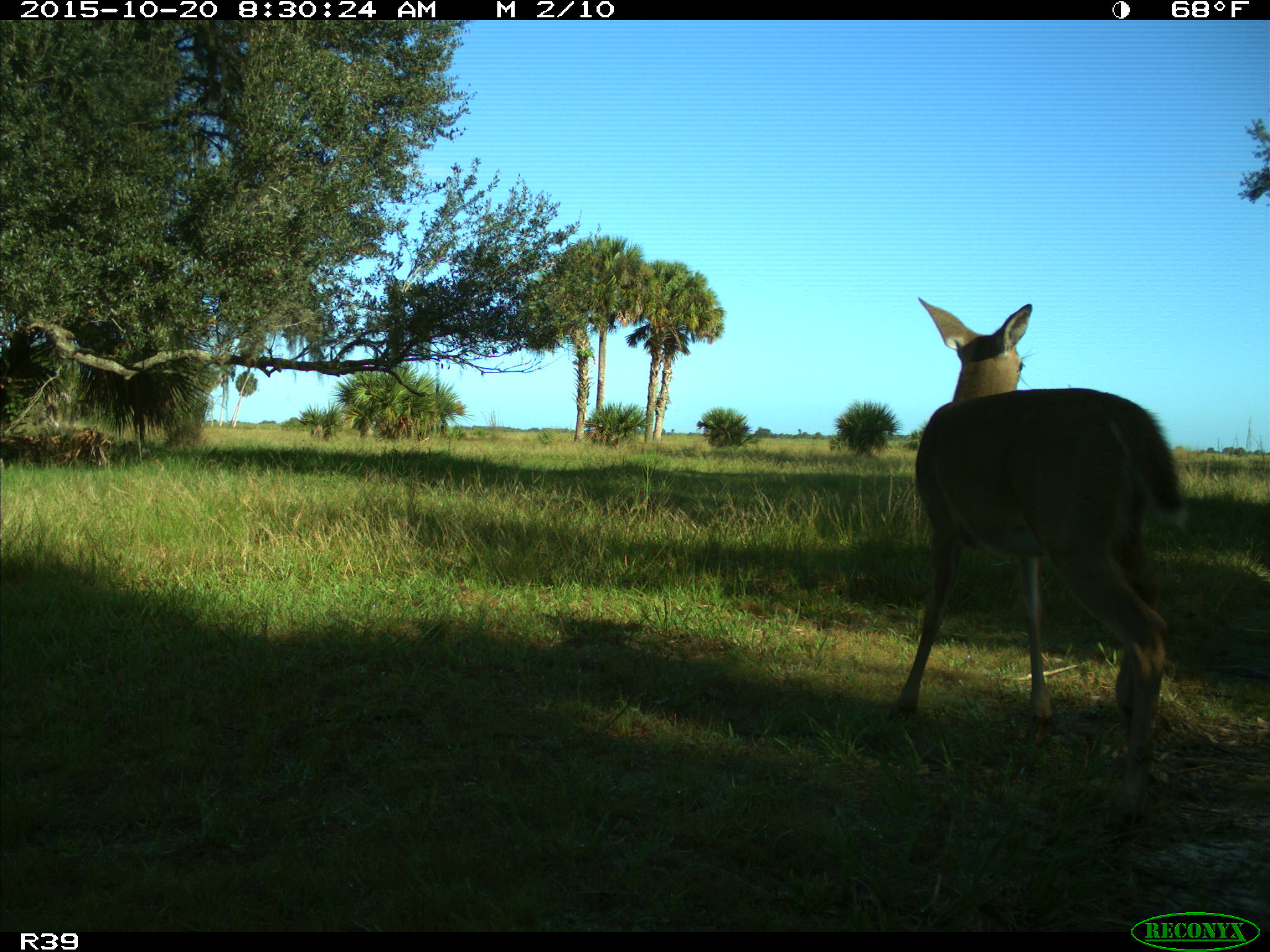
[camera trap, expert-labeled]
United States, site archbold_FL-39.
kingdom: Animalia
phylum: Chordata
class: Mammalia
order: Artiodactyla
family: Cervidae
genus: Odocoileus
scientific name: Odocoileus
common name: deer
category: unidentified deer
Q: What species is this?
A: Unidentified deer (deer) (Odocoileus).